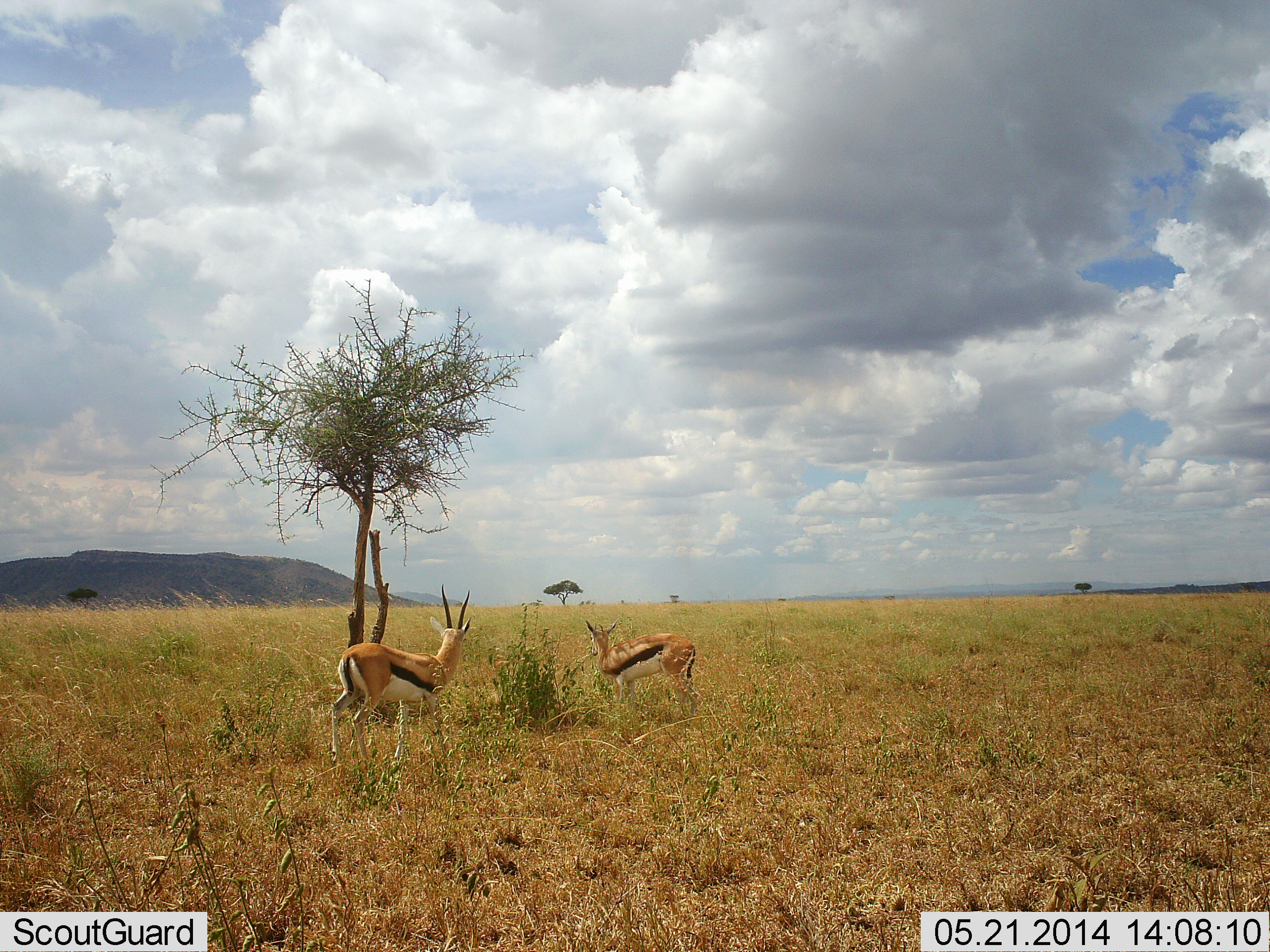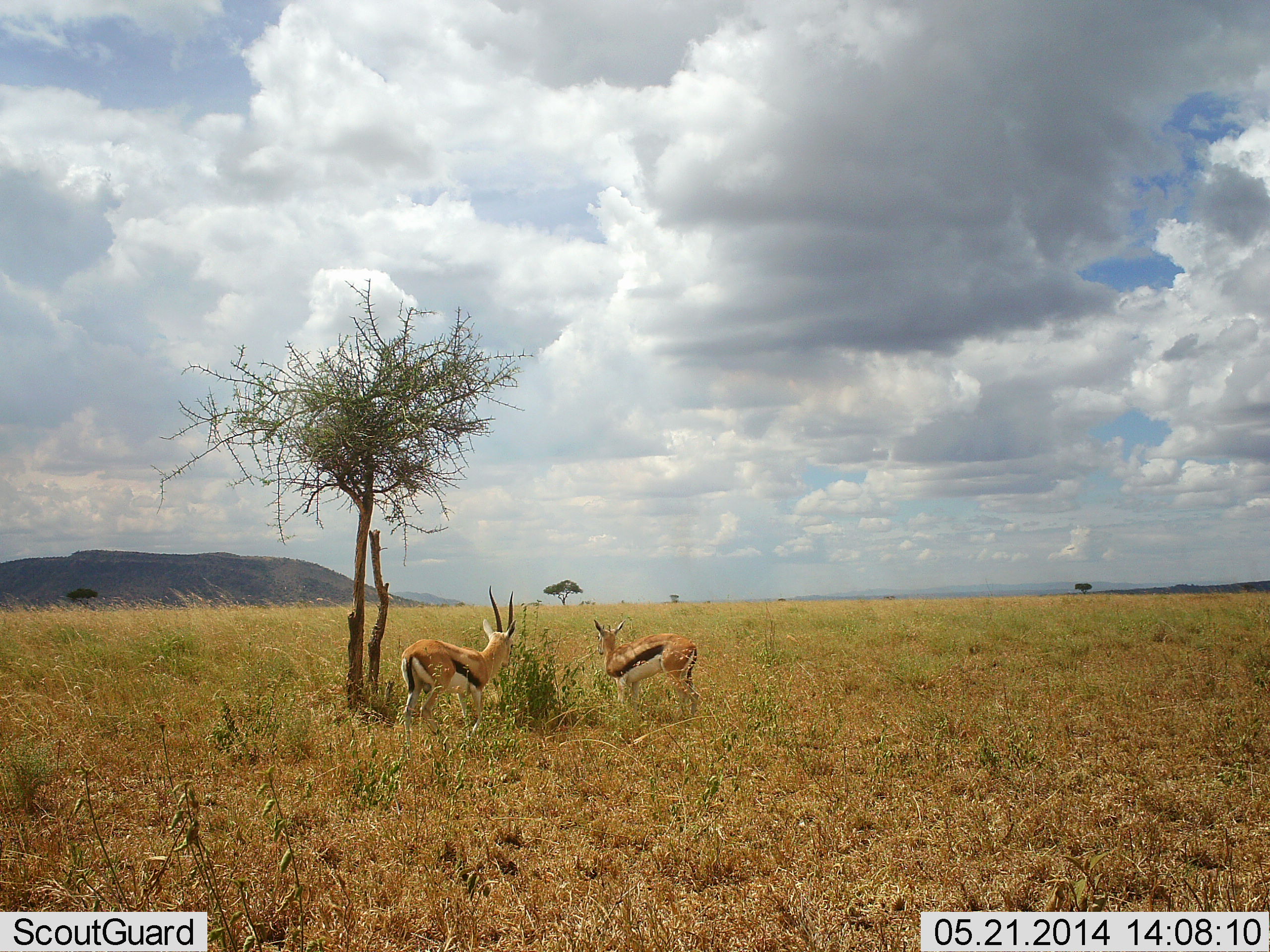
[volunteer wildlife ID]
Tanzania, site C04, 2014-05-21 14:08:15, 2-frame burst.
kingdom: Animalia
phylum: Chordata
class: Mammalia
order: Artiodactyla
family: Bovidae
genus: Eudorcas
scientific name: Eudorcas thomsonii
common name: thomson's gazelle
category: gazellethomsons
Gazellethomsons (thomson's gazelle) (Eudorcas thomsonii), count 2. Behavior (volunteer vote fractions): standing 80%, resting 0%, moving 40%, interacting 10%. Young present (vote fraction): 10%. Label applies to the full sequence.